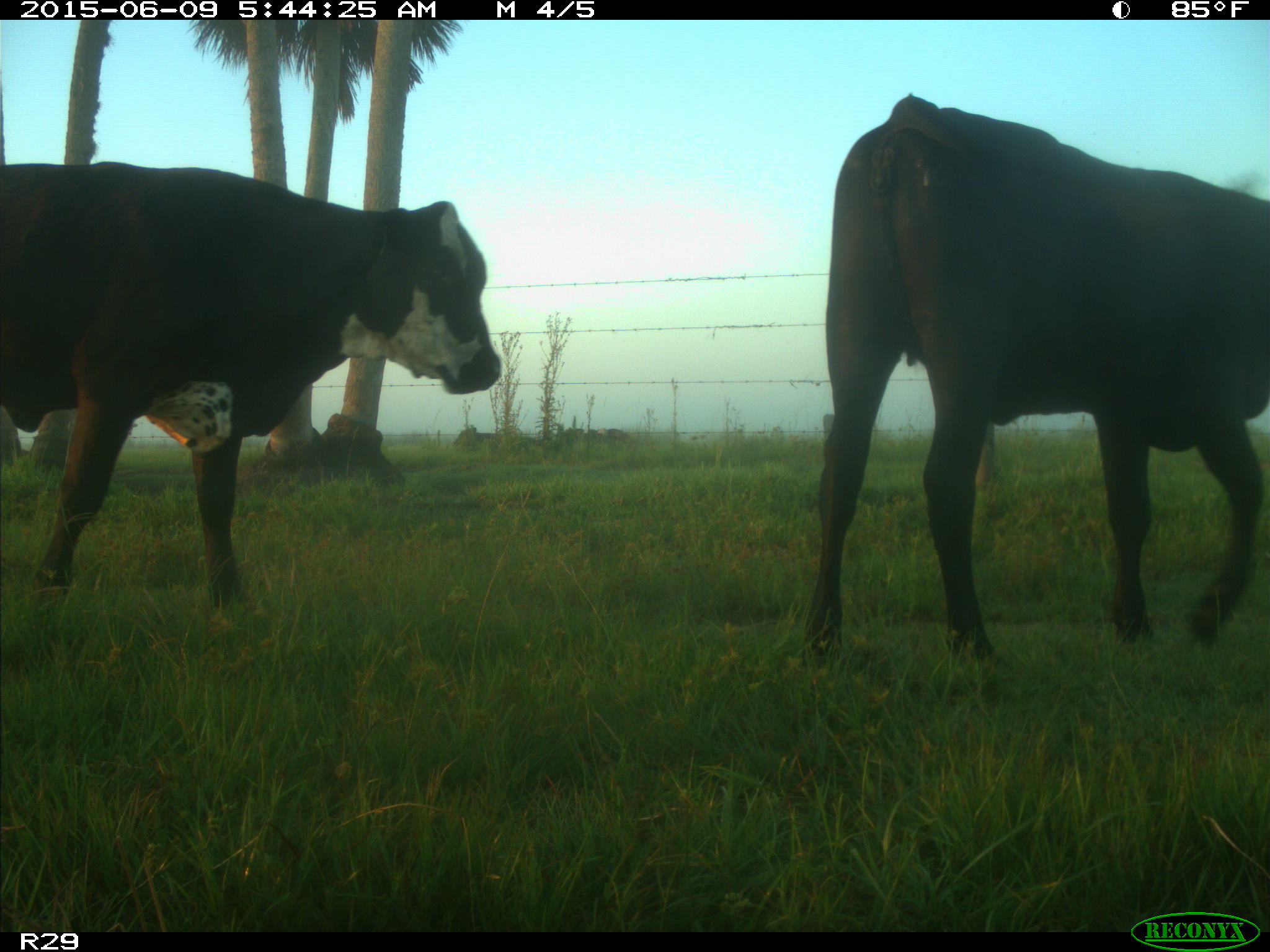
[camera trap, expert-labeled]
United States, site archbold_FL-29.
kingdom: Animalia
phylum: Chordata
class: Mammalia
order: Artiodactyla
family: Bovidae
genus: Bos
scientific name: Bos taurus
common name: domestic cow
Bos taurus (domestic cow).